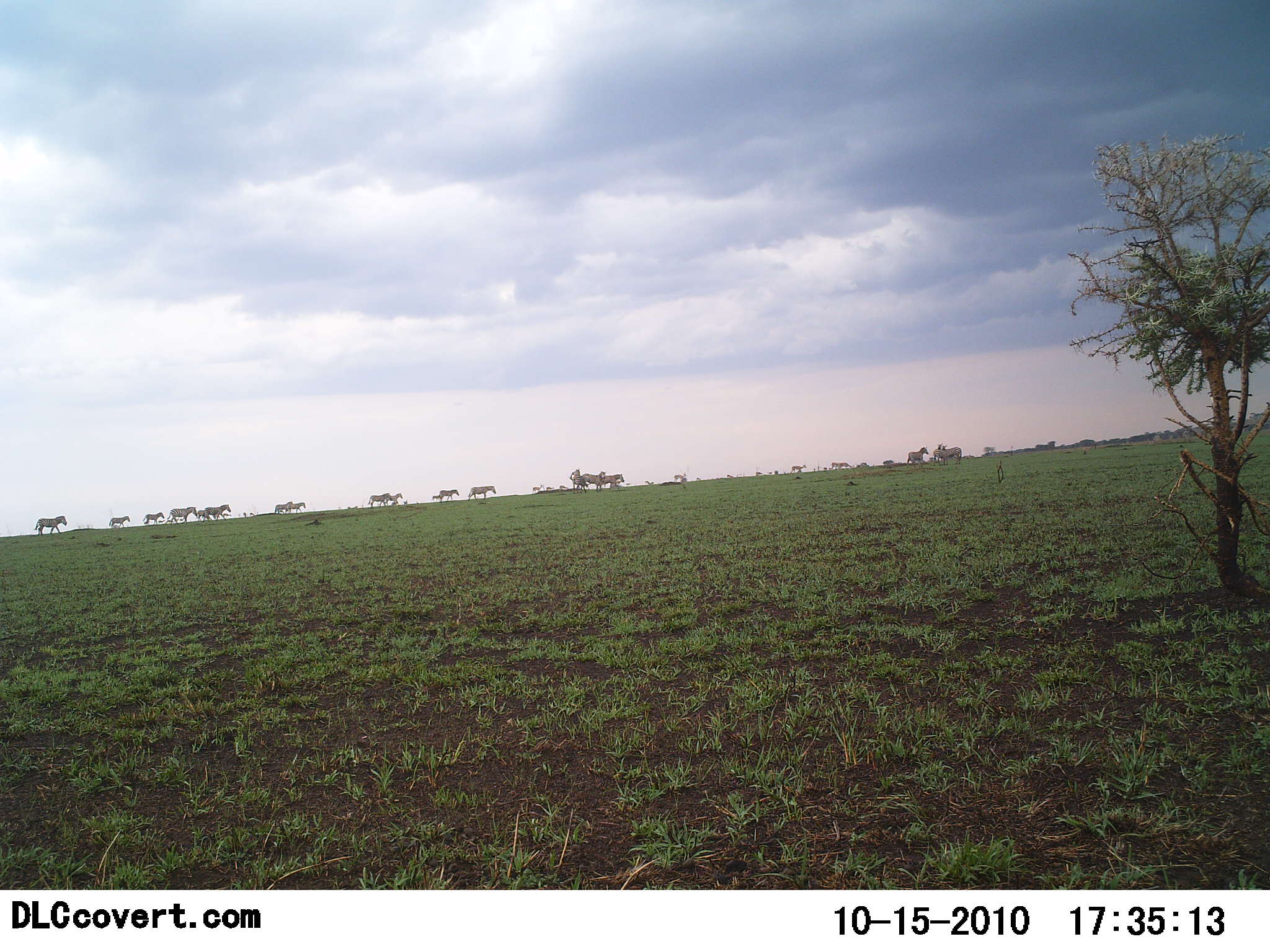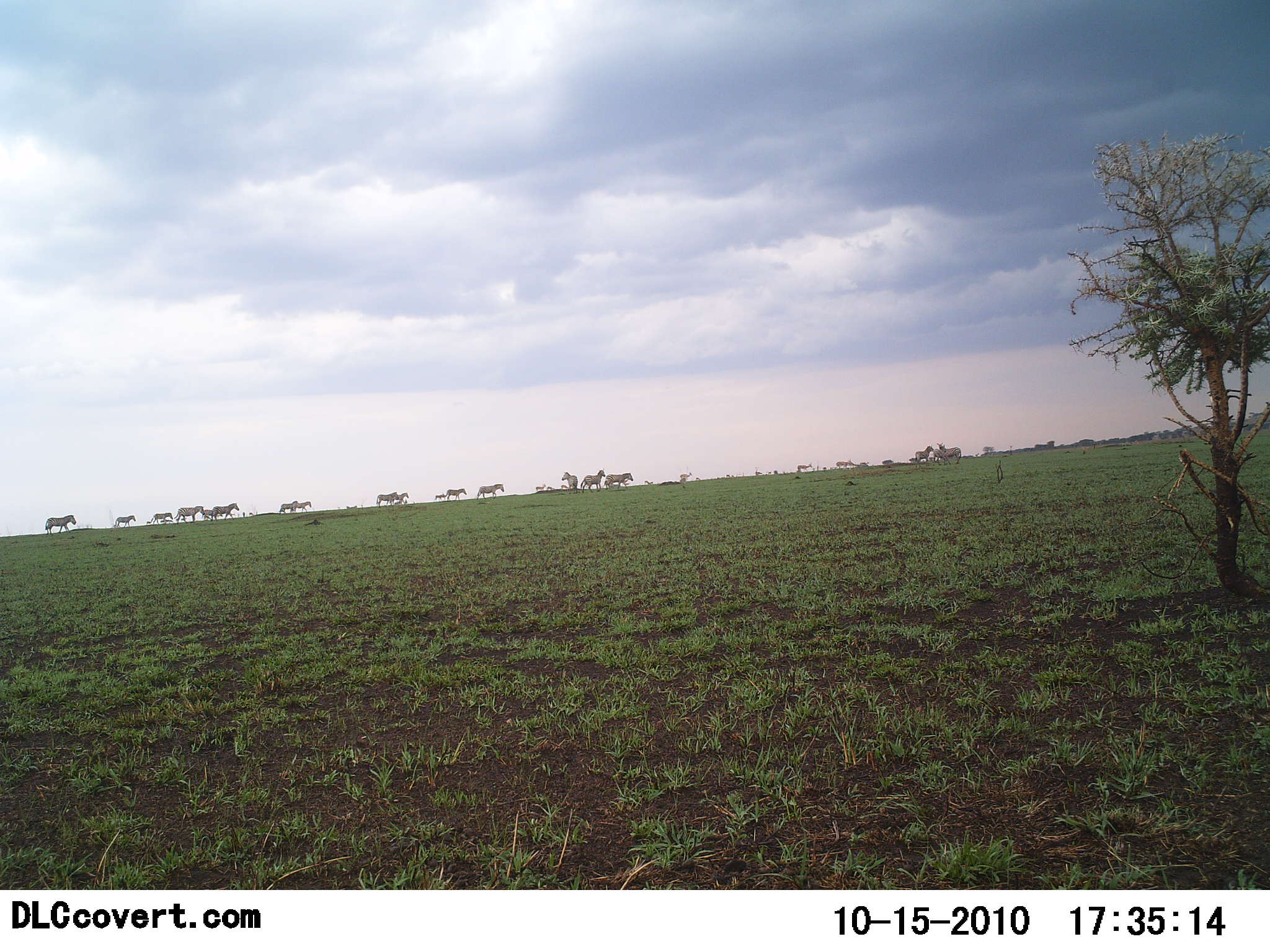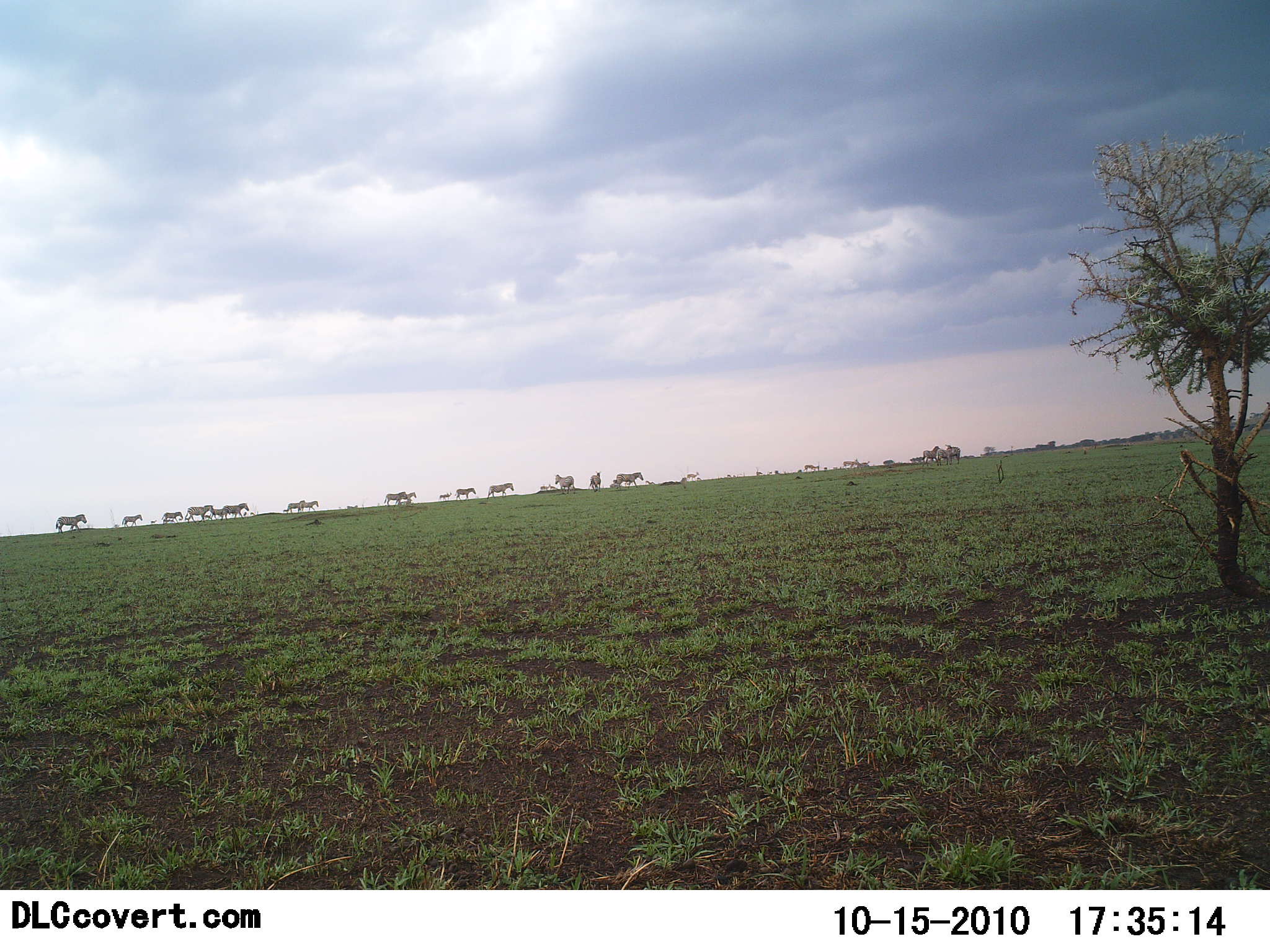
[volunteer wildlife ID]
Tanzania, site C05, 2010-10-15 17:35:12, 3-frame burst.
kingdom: Animalia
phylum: Chordata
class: Mammalia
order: Perissodactyla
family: Equidae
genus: Equus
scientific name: Equus quagga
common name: plains zebra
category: zebra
Zebra (plains zebra) (Equus quagga), count 11-50. Behavior (volunteer vote fractions): standing 7%, resting 0%, moving 100%, interacting 0%. Young present (vote fraction): 0%. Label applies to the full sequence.